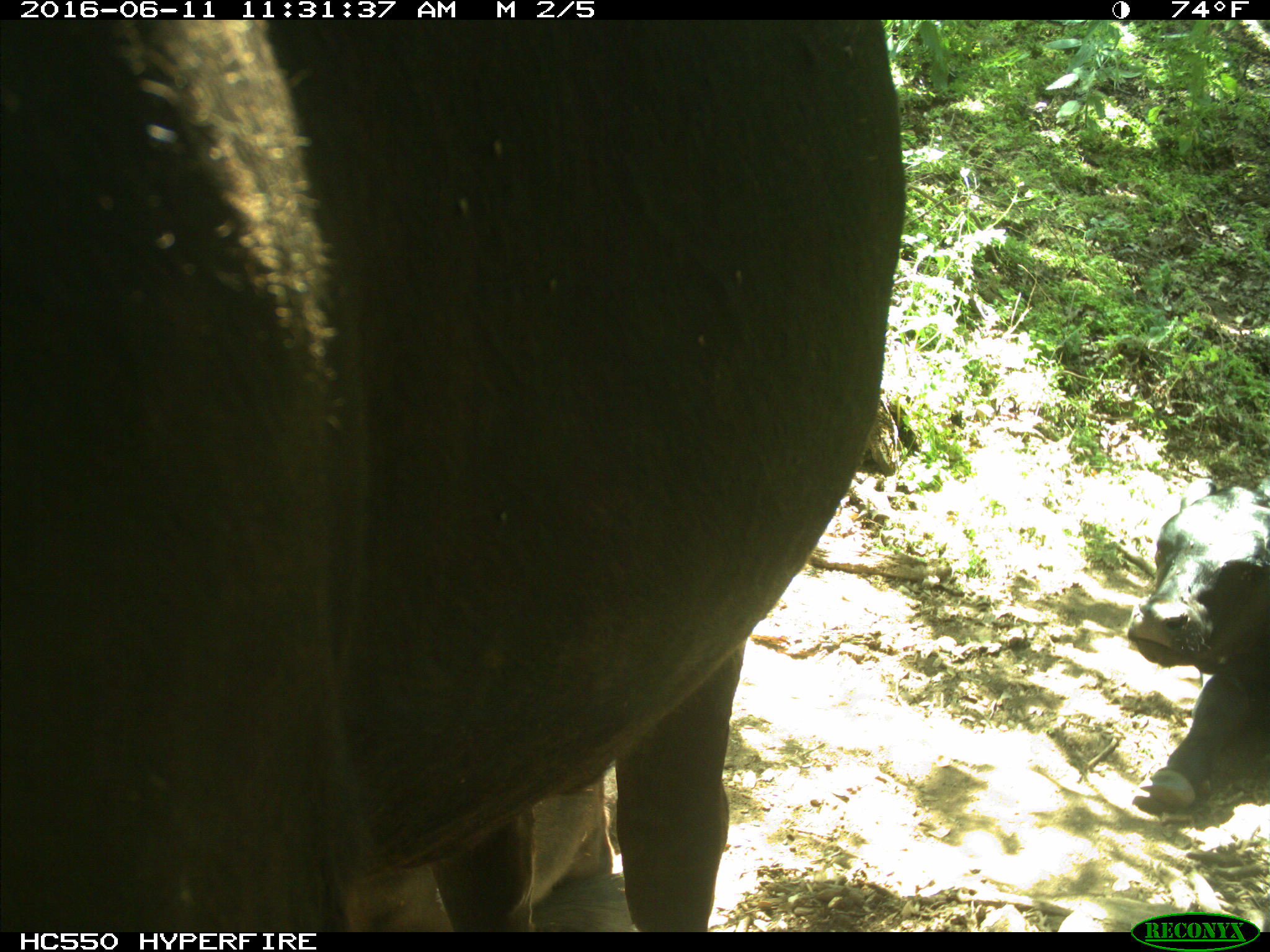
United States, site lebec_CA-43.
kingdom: Animalia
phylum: Chordata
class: Mammalia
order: Artiodactyla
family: Bovidae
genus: Bos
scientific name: Bos taurus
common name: domestic cow